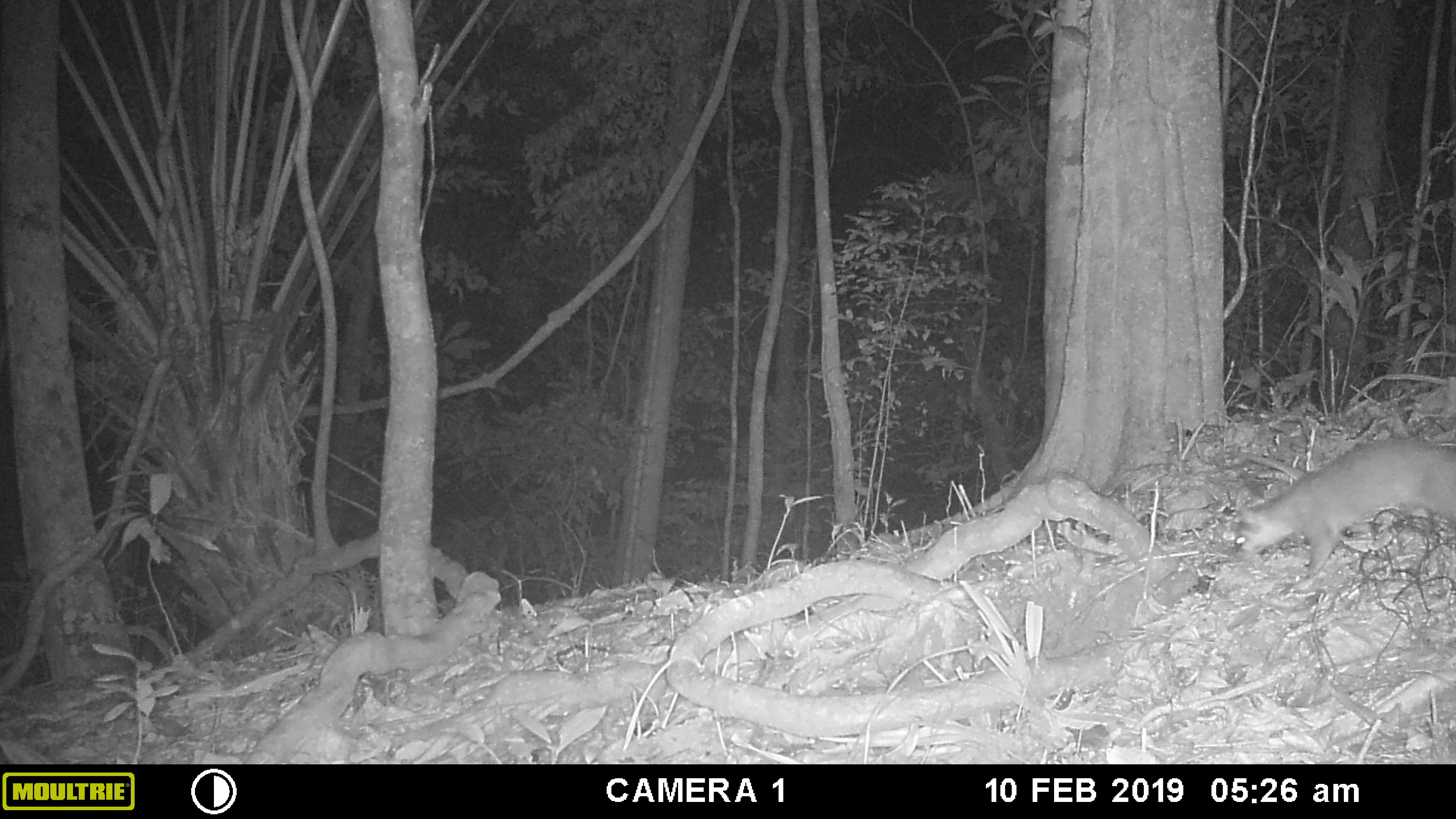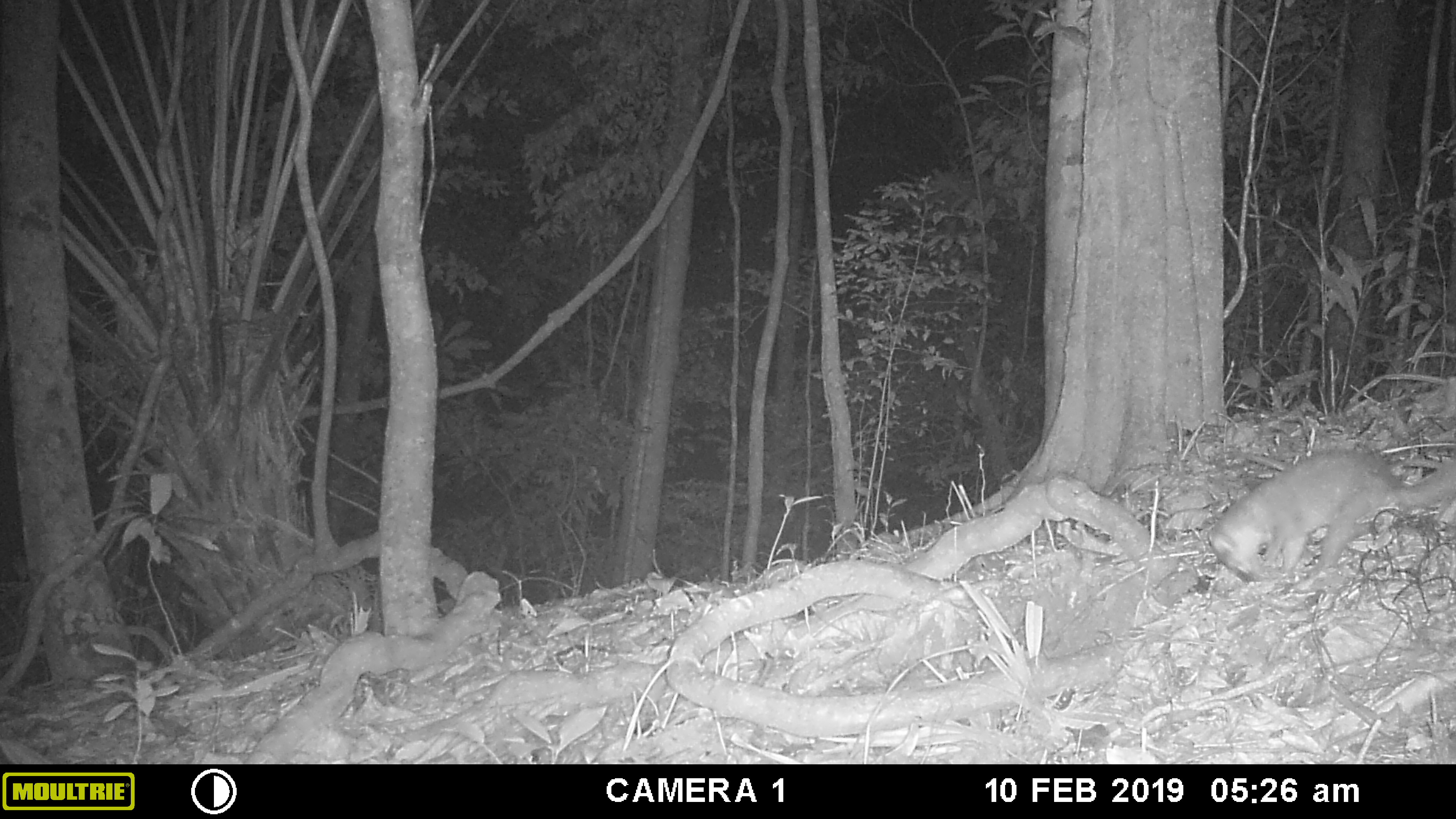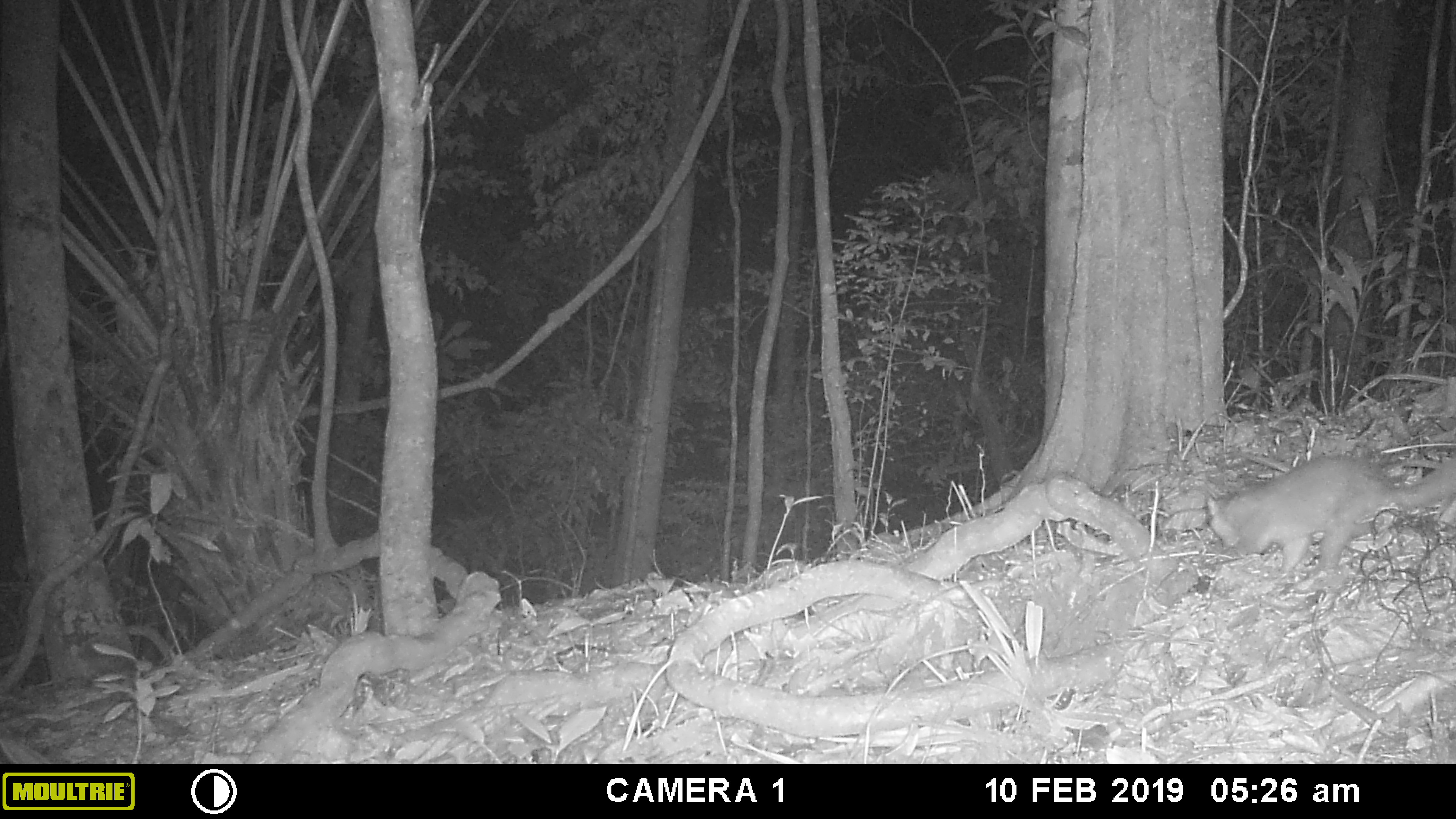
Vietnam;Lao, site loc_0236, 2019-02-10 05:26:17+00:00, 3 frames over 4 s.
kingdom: Animalia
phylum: Chordata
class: Mammalia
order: Carnivora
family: Mustelidae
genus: Melogale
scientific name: Melogale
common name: ferret badger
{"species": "ferret badger (Melogale)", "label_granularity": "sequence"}